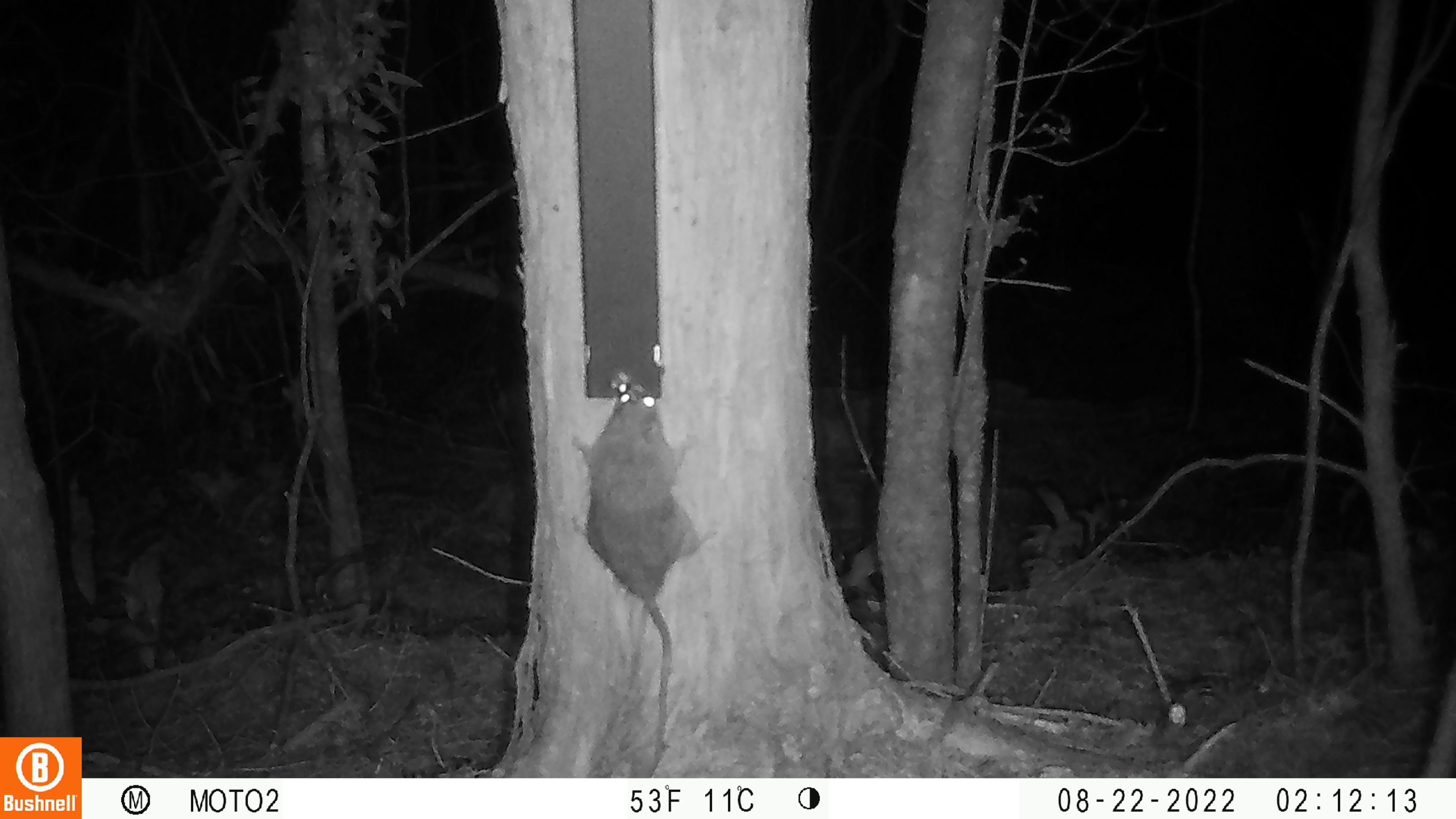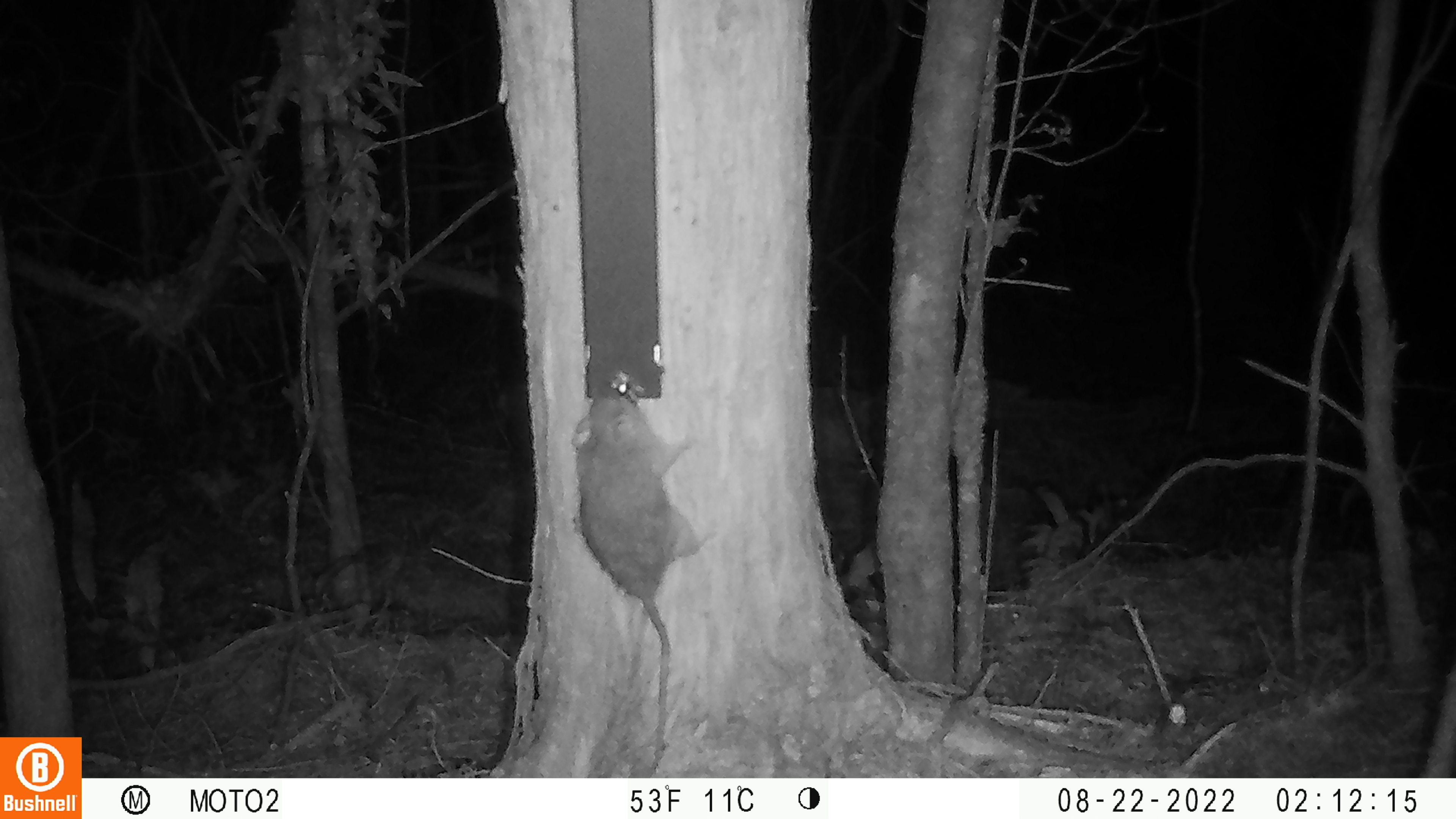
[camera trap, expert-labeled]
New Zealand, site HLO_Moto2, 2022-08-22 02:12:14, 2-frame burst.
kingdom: Animalia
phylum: Chordata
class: Mammalia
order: Rodentia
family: Muridae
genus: Rattus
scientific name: Rattus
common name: rat